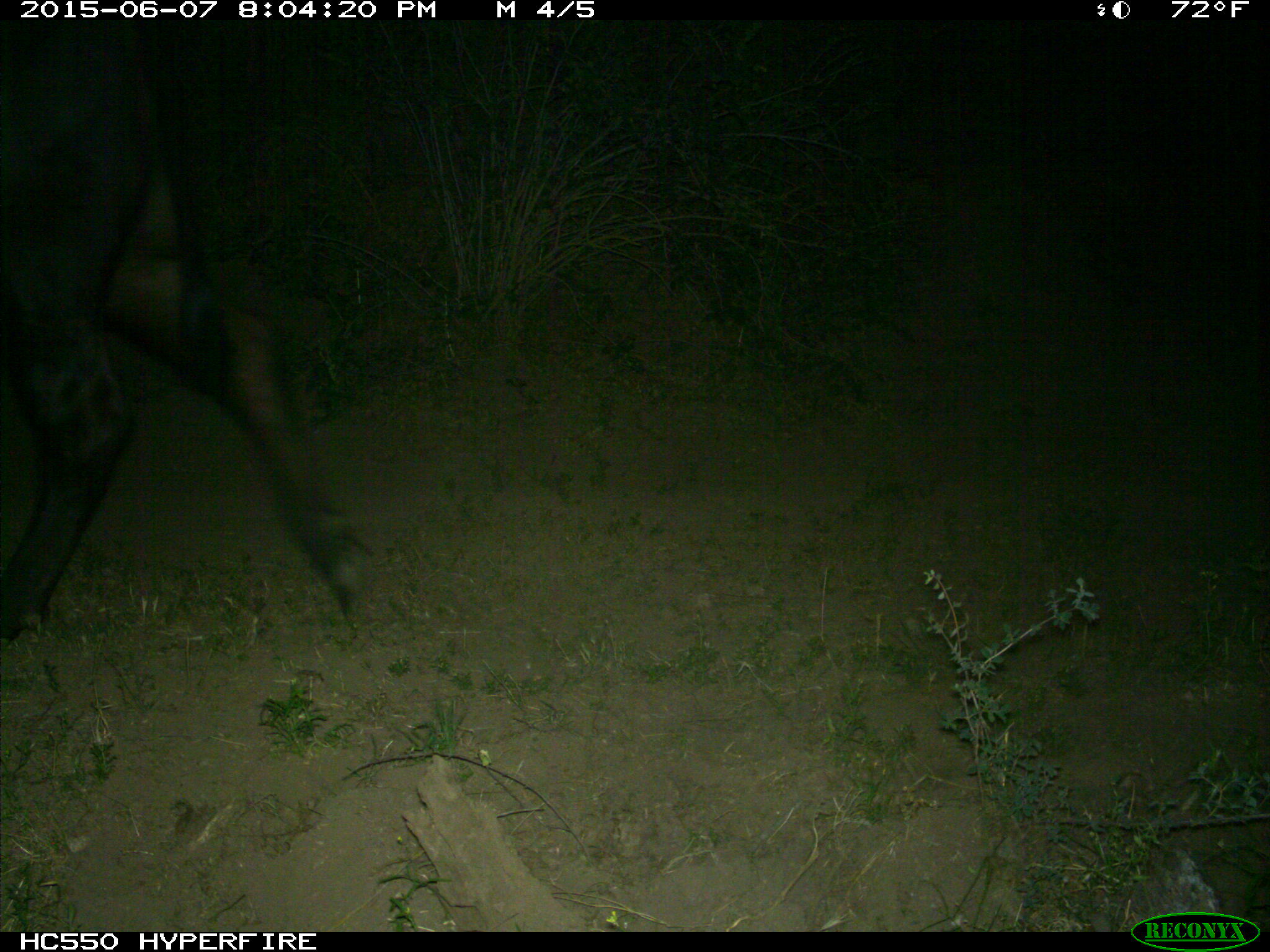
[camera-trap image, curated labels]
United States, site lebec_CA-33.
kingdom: Animalia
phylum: Chordata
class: Mammalia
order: Artiodactyla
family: Bovidae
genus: Bos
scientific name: Bos taurus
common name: domestic cow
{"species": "Bos taurus (domestic cow)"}